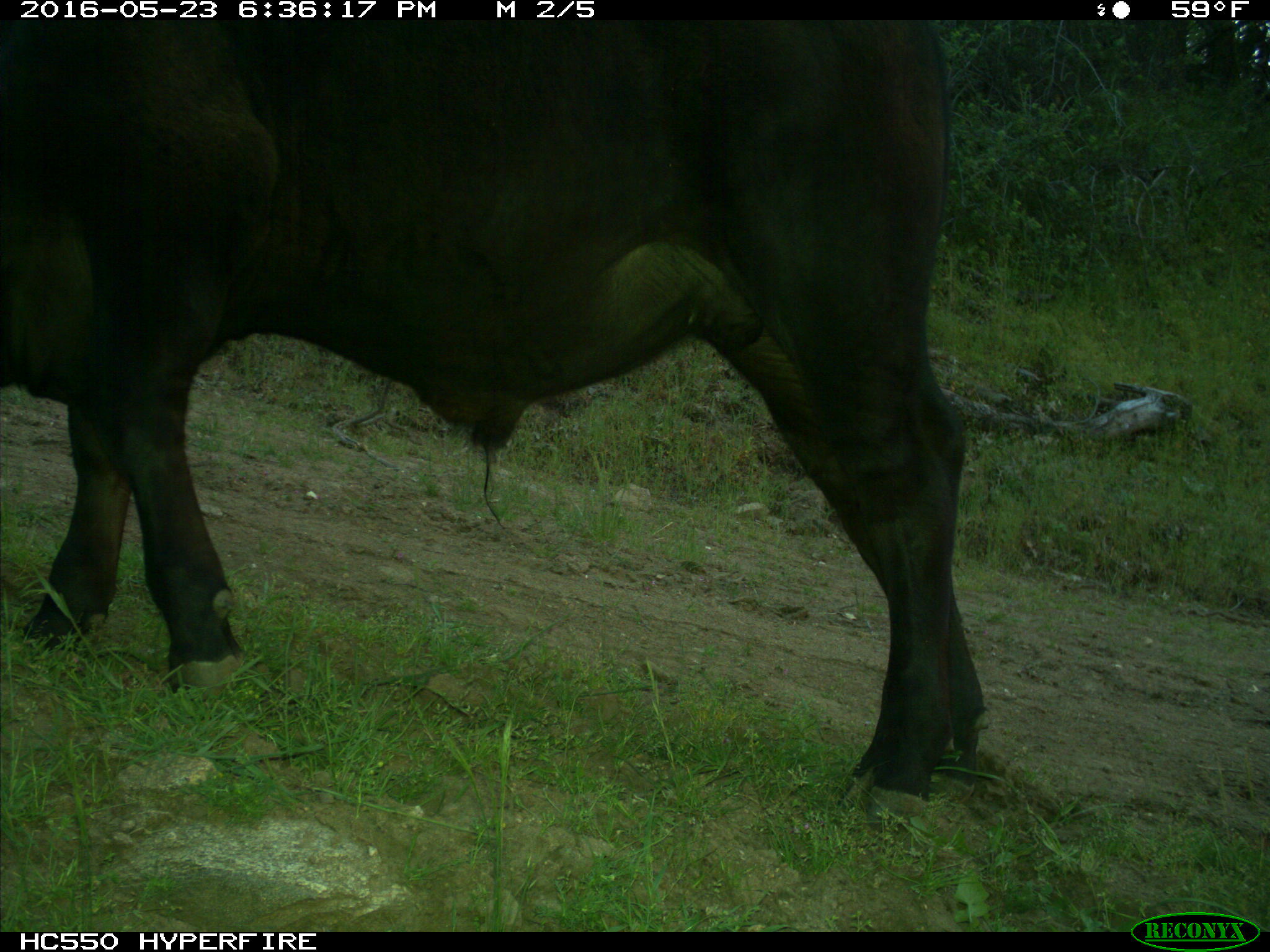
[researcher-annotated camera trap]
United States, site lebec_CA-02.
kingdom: Animalia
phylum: Chordata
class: Mammalia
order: Artiodactyla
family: Bovidae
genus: Bos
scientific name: Bos taurus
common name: domestic cow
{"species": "Bos taurus (domestic cow)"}